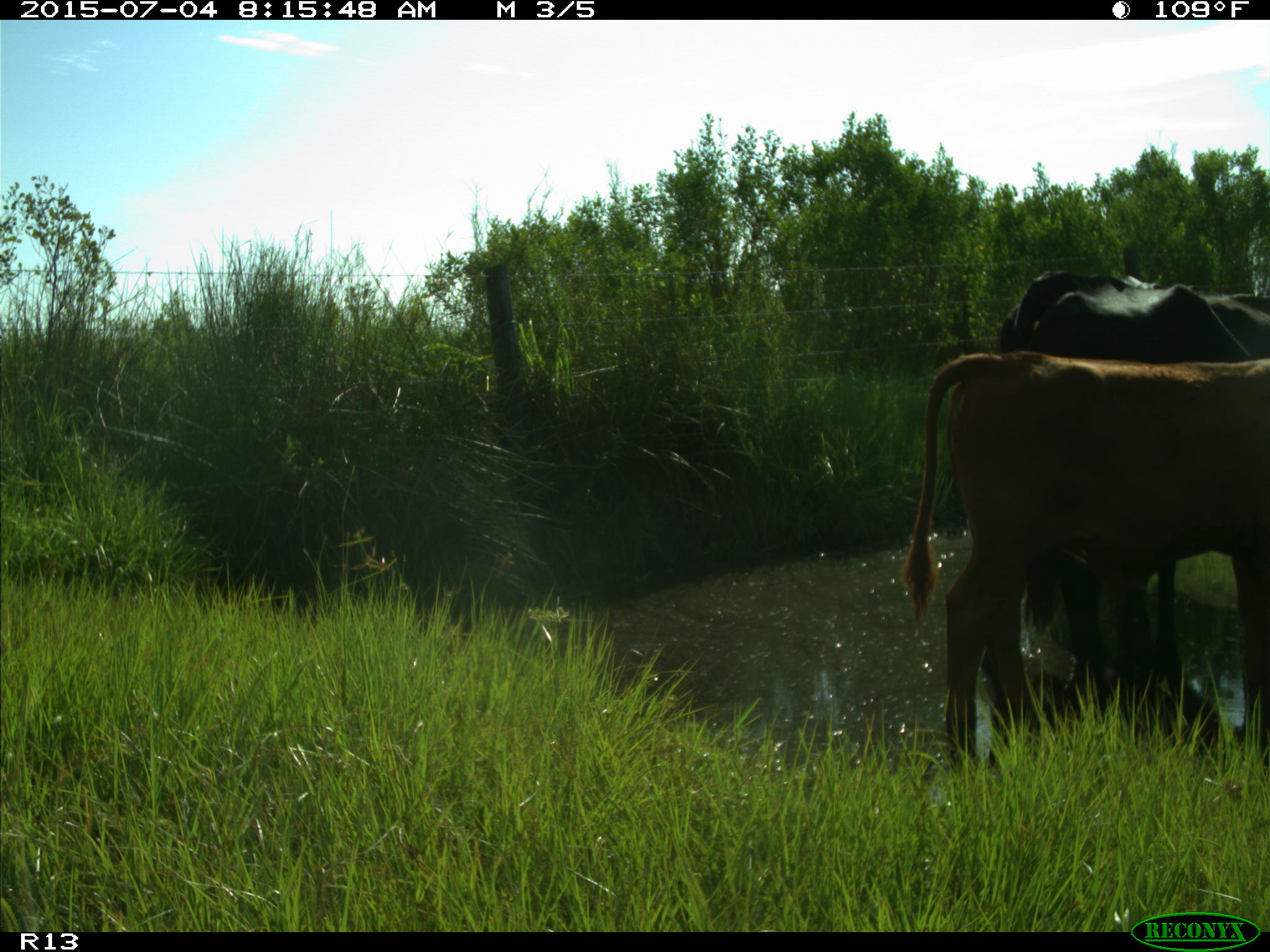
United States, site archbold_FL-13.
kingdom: Animalia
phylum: Chordata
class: Mammalia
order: Artiodactyla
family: Bovidae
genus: Bos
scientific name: Bos taurus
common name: domestic cow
Bos taurus (domestic cow).